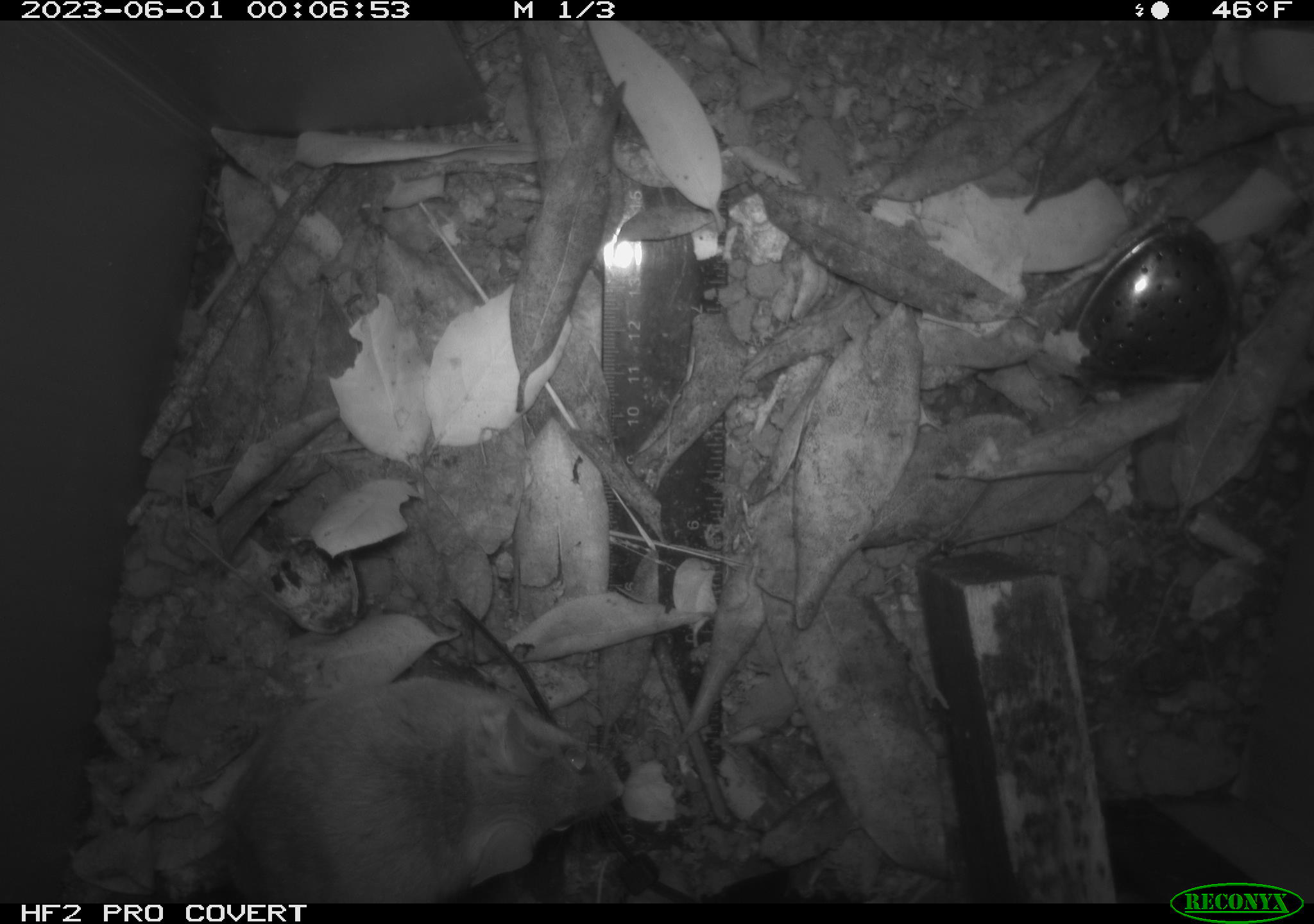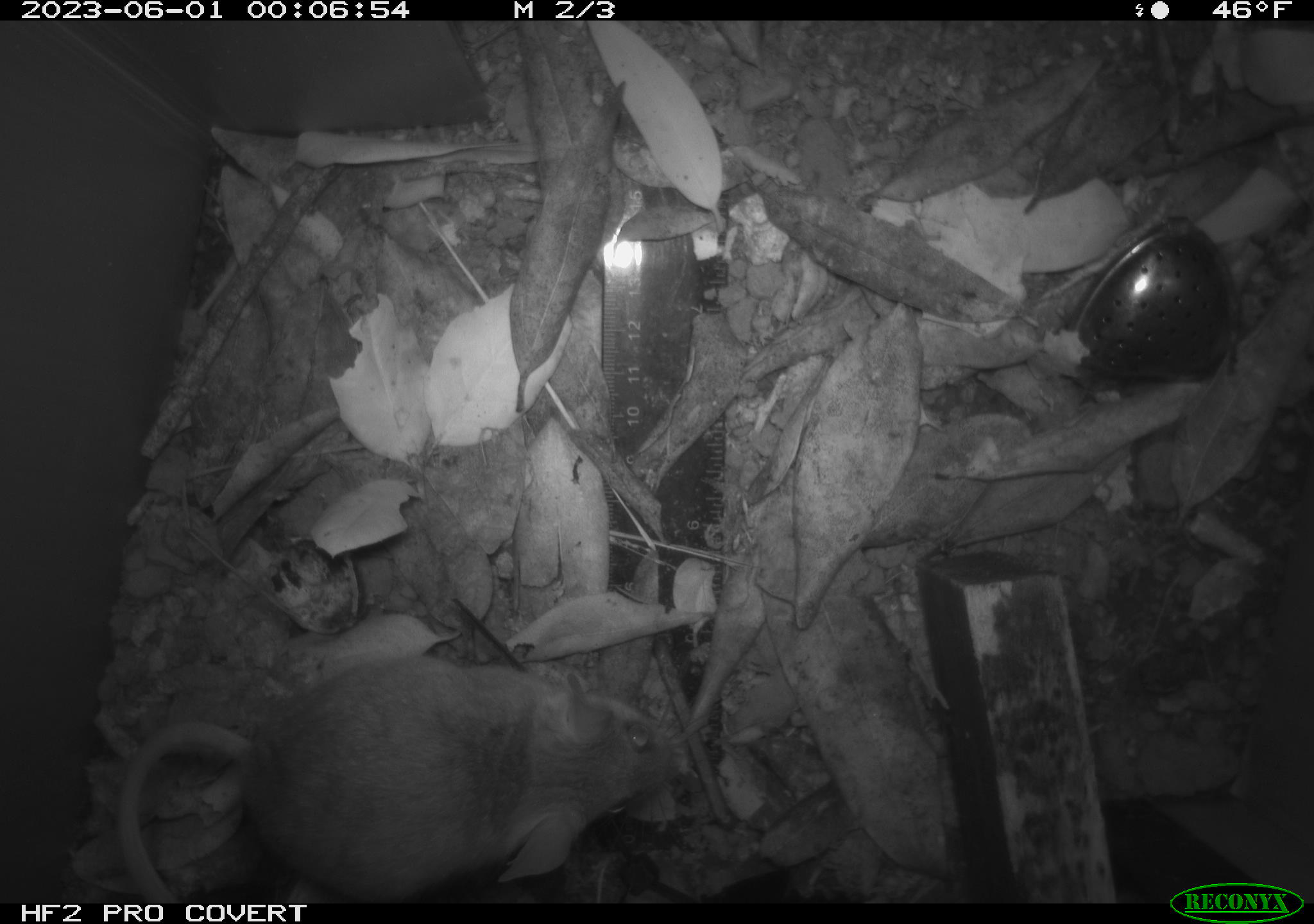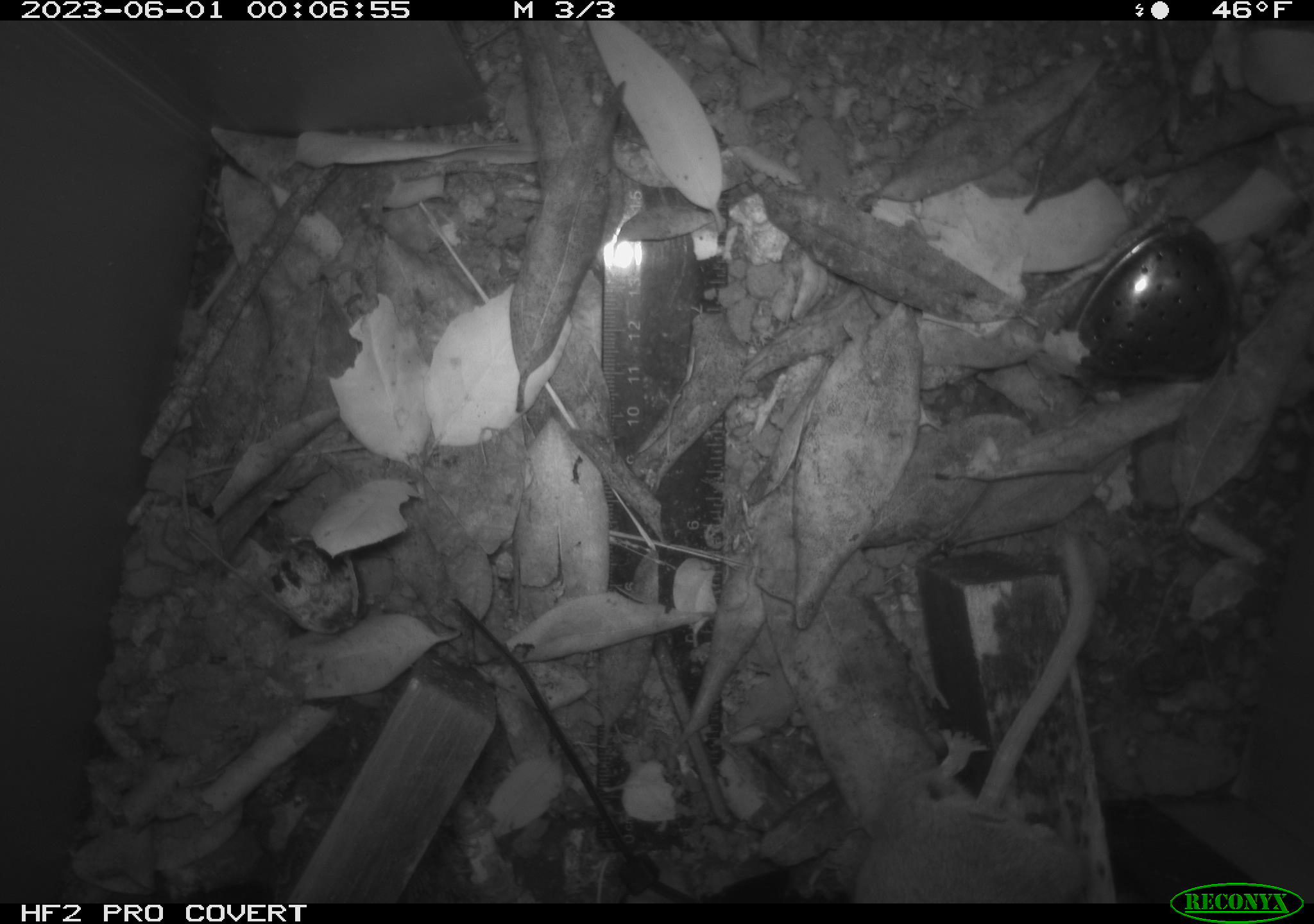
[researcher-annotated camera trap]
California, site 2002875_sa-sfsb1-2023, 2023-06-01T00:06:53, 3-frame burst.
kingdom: Animalia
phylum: Chordata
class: Mammalia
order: Rodentia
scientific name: Rodentia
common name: mouse species